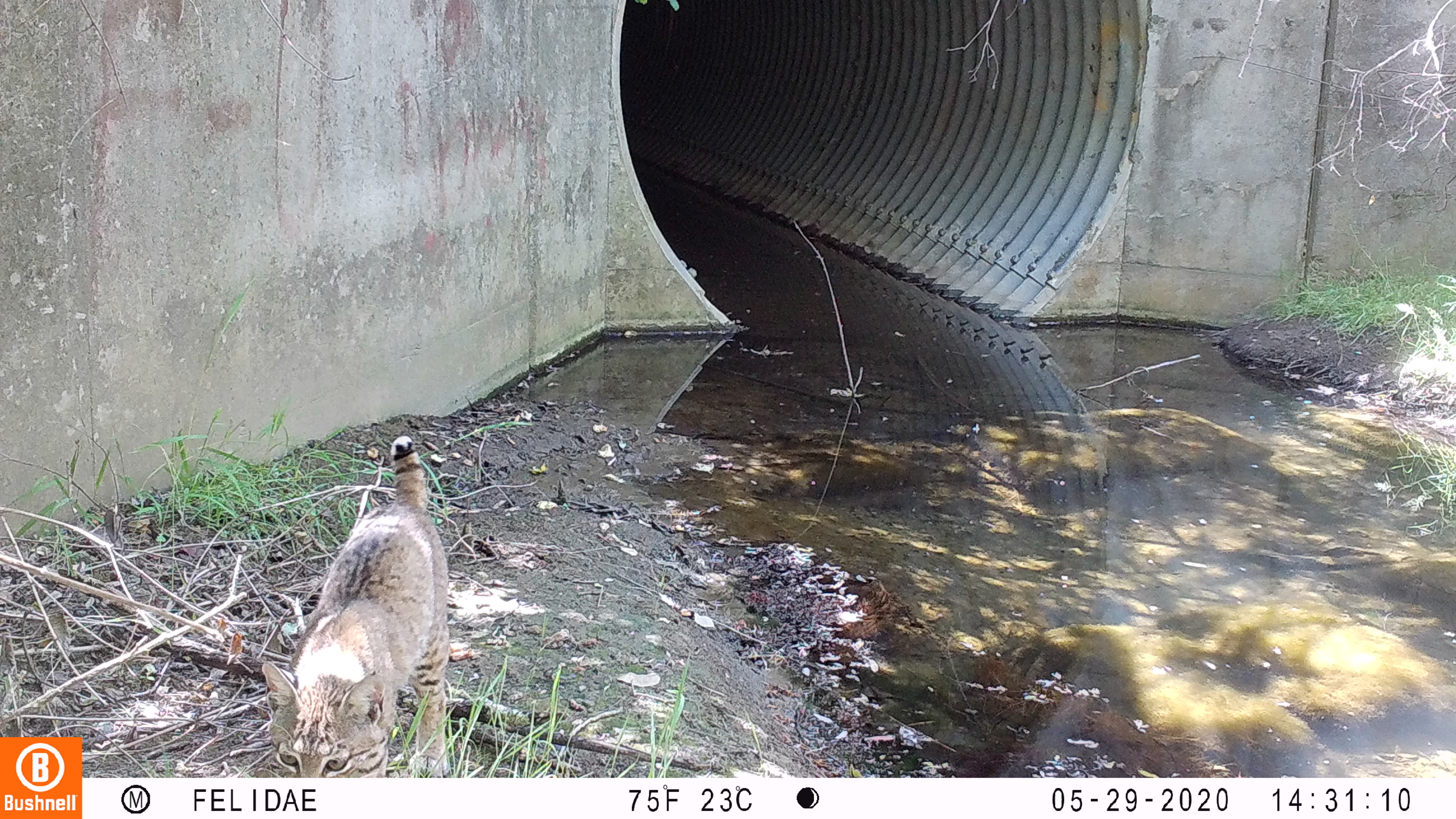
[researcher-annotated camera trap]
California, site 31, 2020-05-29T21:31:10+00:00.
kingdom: Animalia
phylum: Chordata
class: Mammalia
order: Carnivora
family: Felidae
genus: Lynx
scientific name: Lynx rufus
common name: bobcat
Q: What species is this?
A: Bobcat (Lynx rufus).